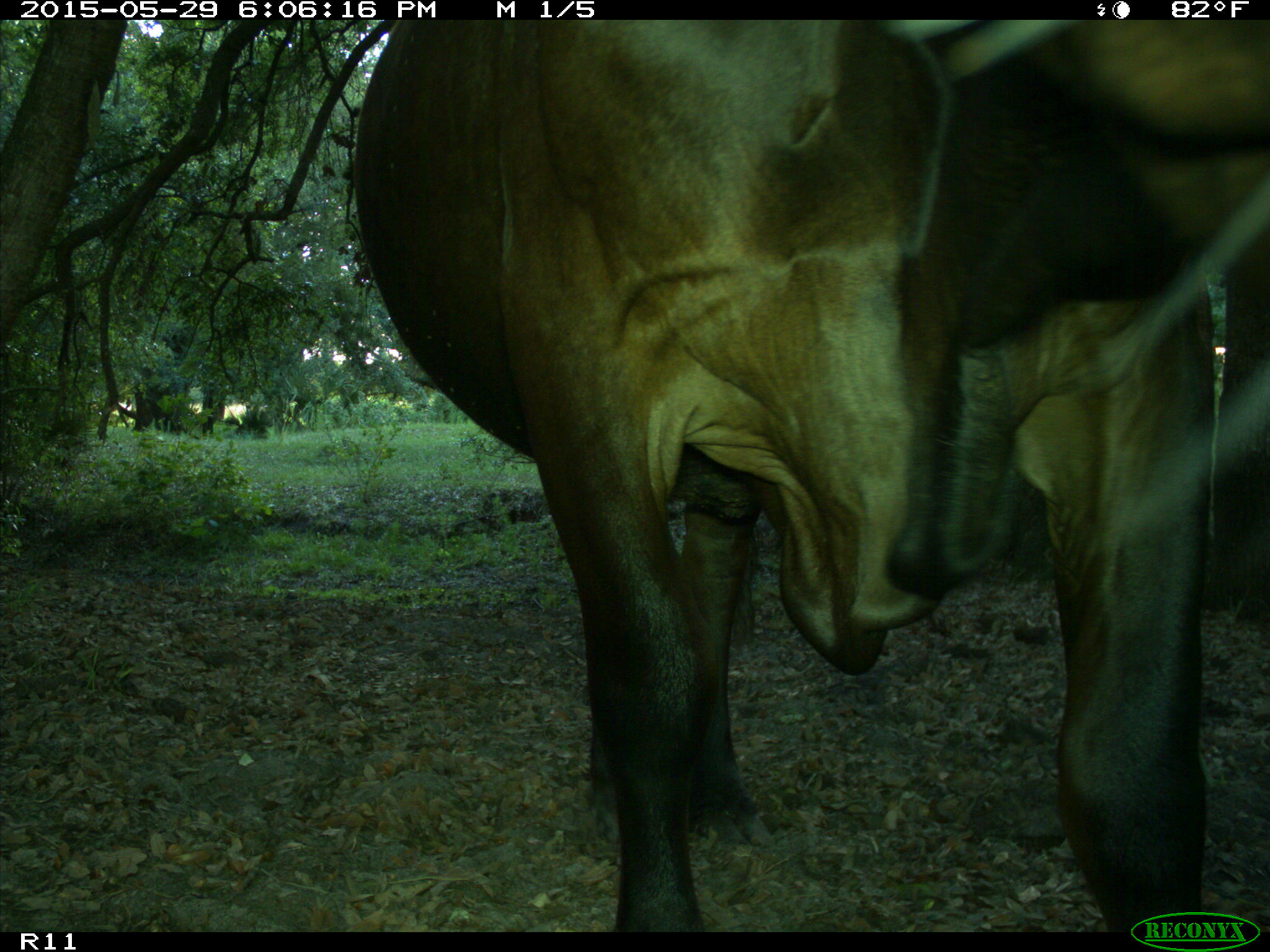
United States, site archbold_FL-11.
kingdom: Animalia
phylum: Chordata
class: Mammalia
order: Artiodactyla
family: Bovidae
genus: Bos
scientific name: Bos taurus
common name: domestic cow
Bos taurus (domestic cow).